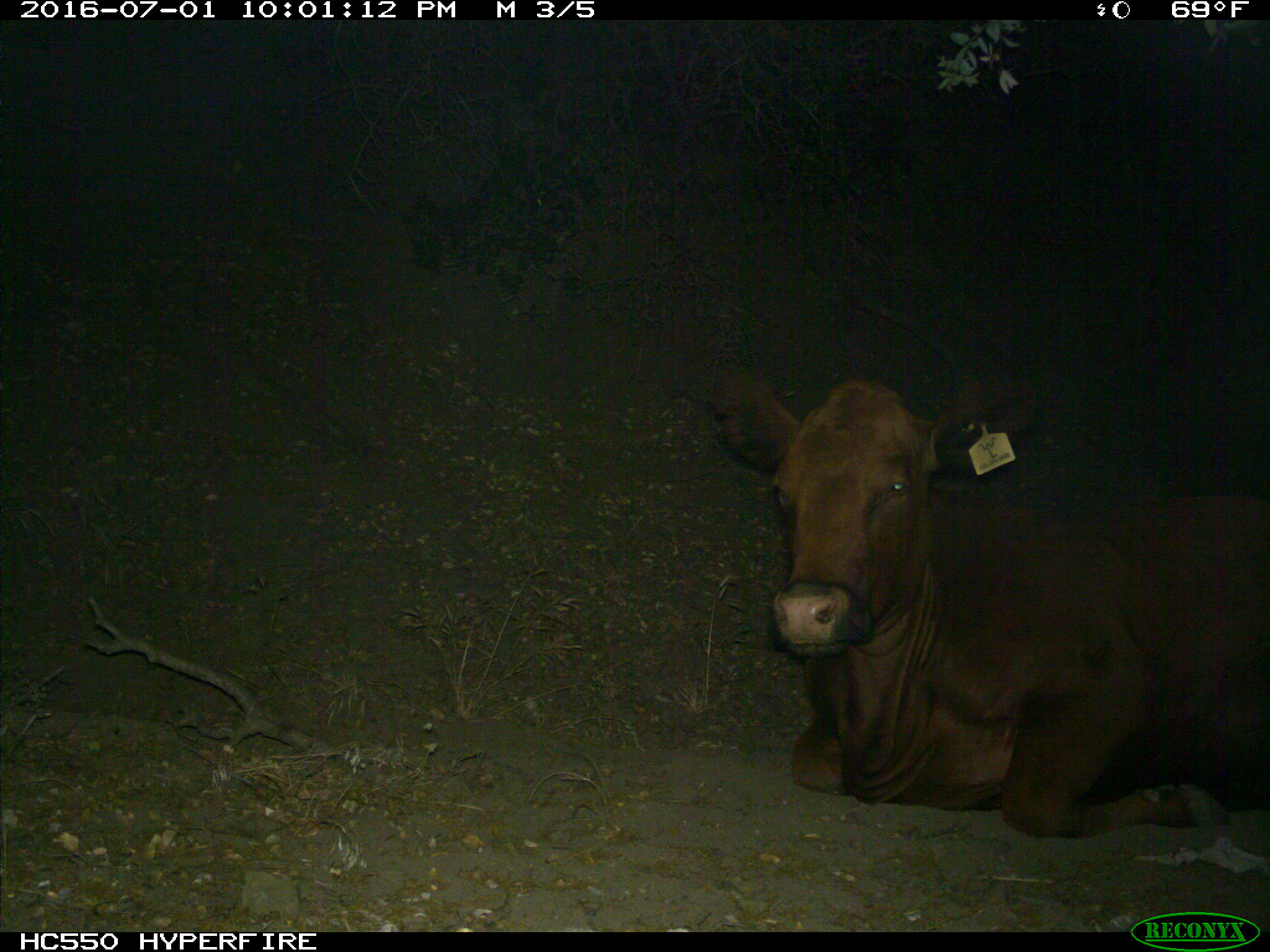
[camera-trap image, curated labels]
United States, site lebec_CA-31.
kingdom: Animalia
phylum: Chordata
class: Mammalia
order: Artiodactyla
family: Bovidae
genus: Bos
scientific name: Bos taurus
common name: domestic cow